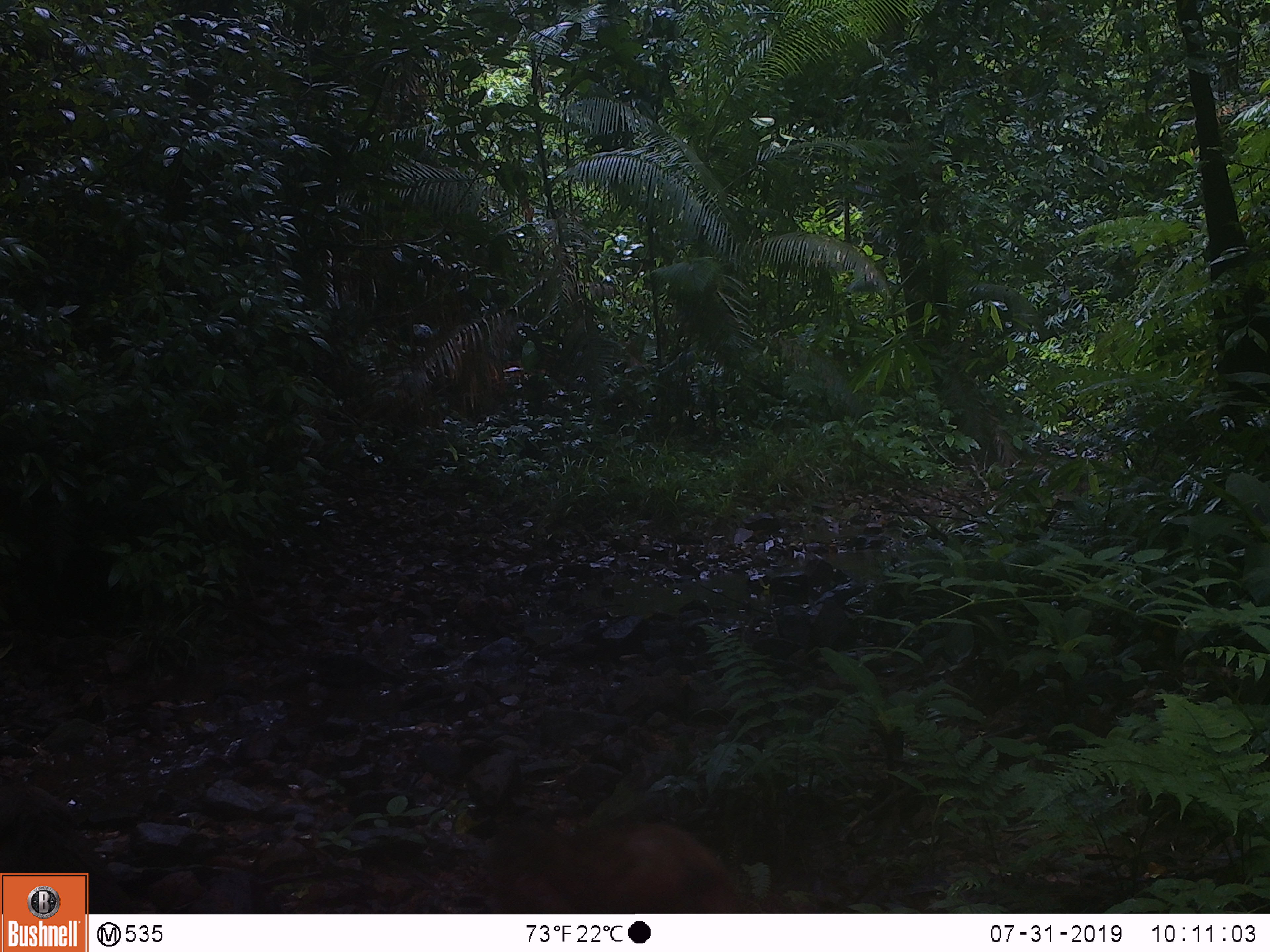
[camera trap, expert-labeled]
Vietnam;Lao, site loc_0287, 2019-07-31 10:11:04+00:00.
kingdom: Animalia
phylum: Chordata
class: Mammalia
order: Primates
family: Cercopithecidae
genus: Macaca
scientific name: Macaca arctoides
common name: stump-tailed macaque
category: stump tailed macaque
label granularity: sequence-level